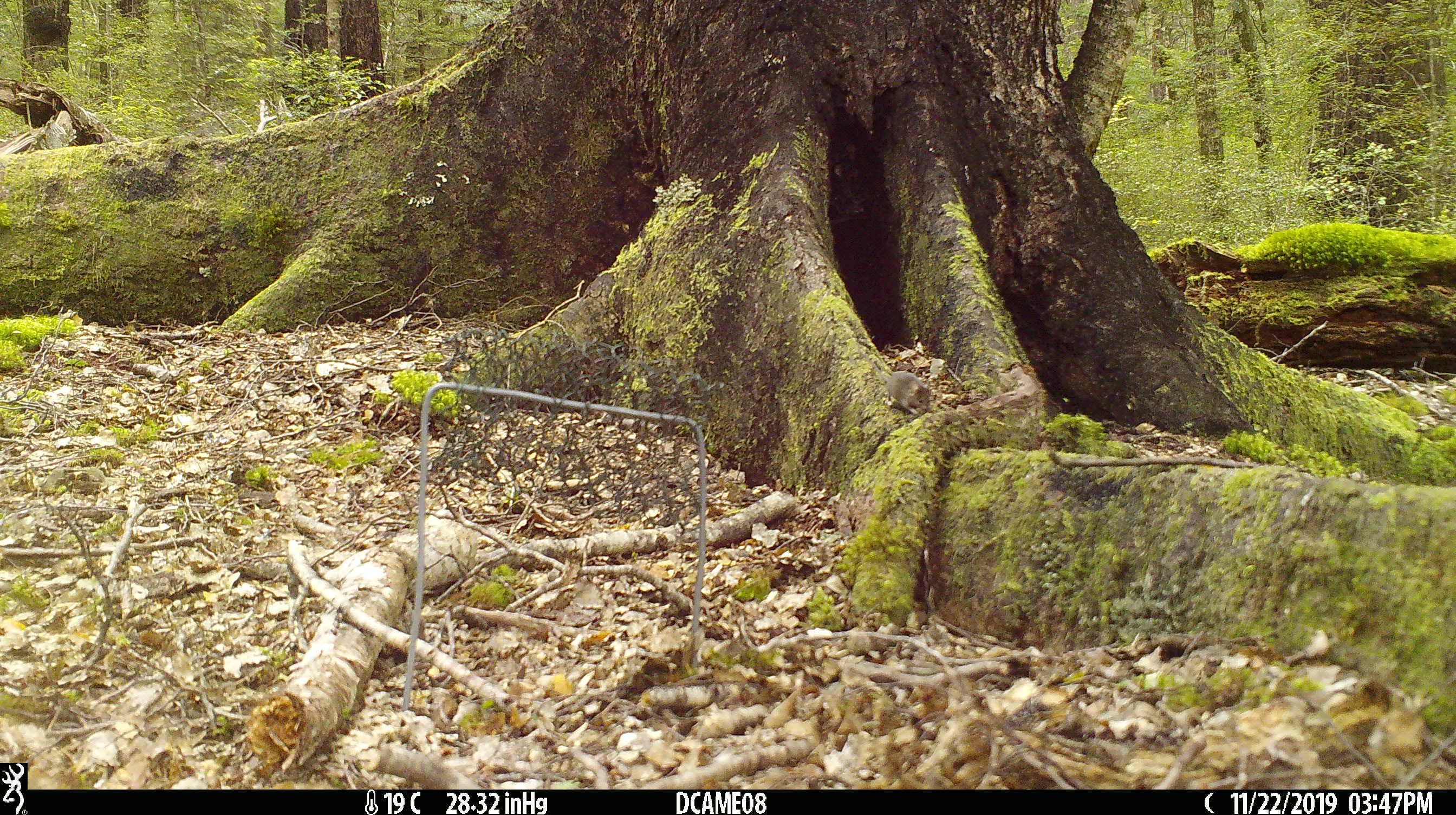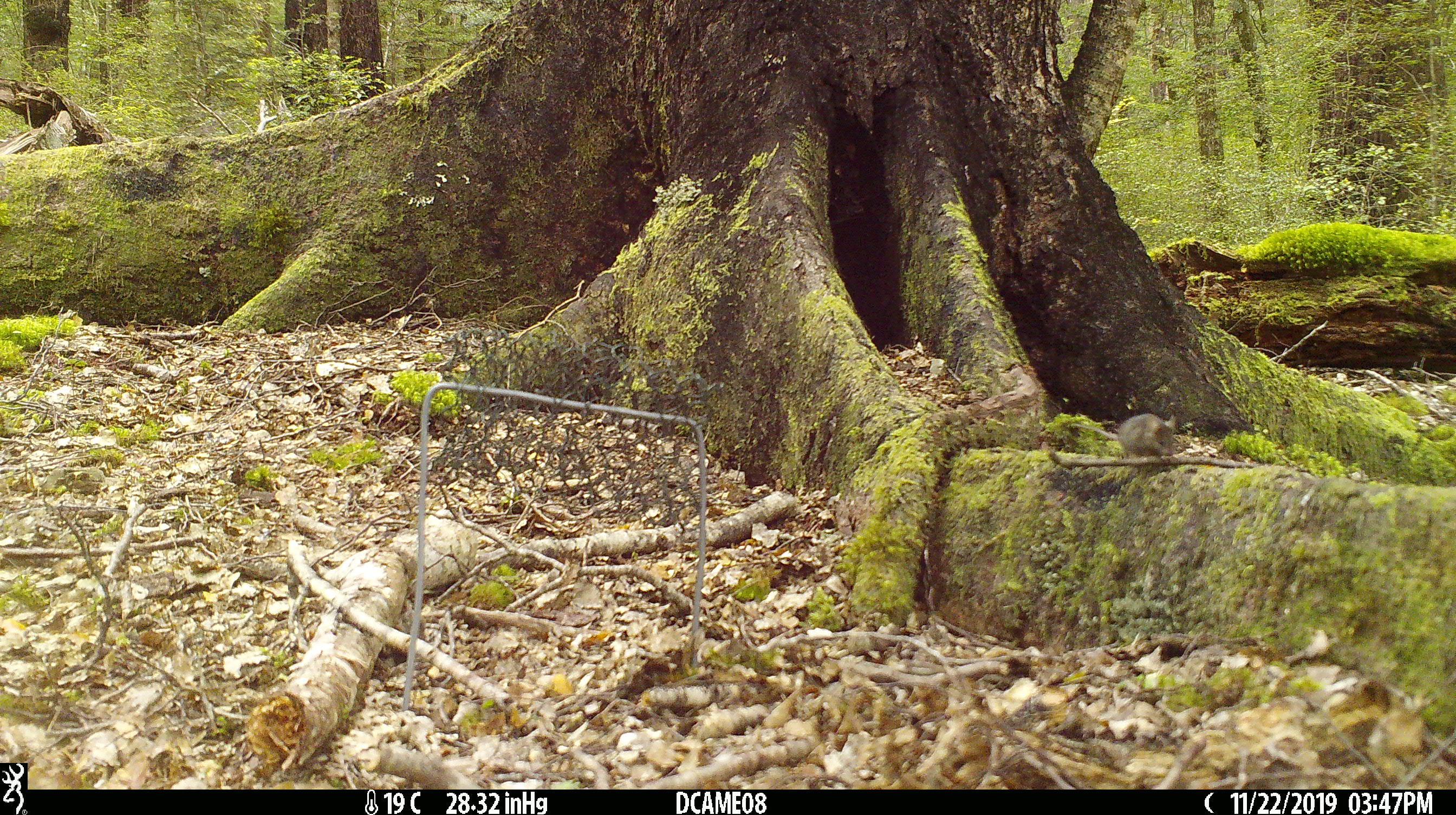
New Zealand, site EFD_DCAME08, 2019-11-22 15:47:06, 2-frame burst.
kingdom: Animalia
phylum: Chordata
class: Mammalia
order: Rodentia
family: Muridae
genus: Mus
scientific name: Mus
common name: mouse